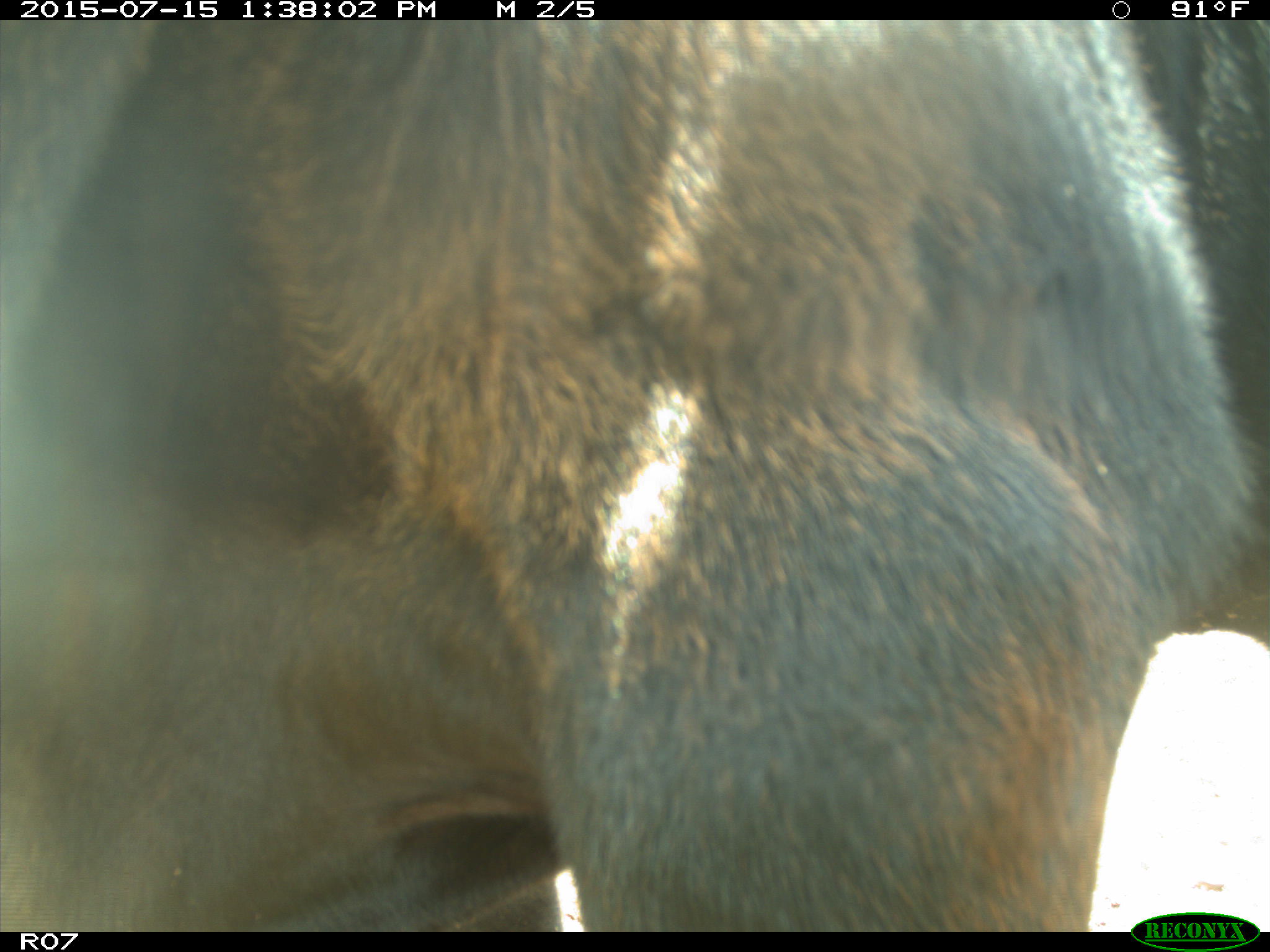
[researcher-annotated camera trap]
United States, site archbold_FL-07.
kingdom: Animalia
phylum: Chordata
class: Mammalia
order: Artiodactyla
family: Bovidae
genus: Bos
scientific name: Bos taurus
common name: domestic cow